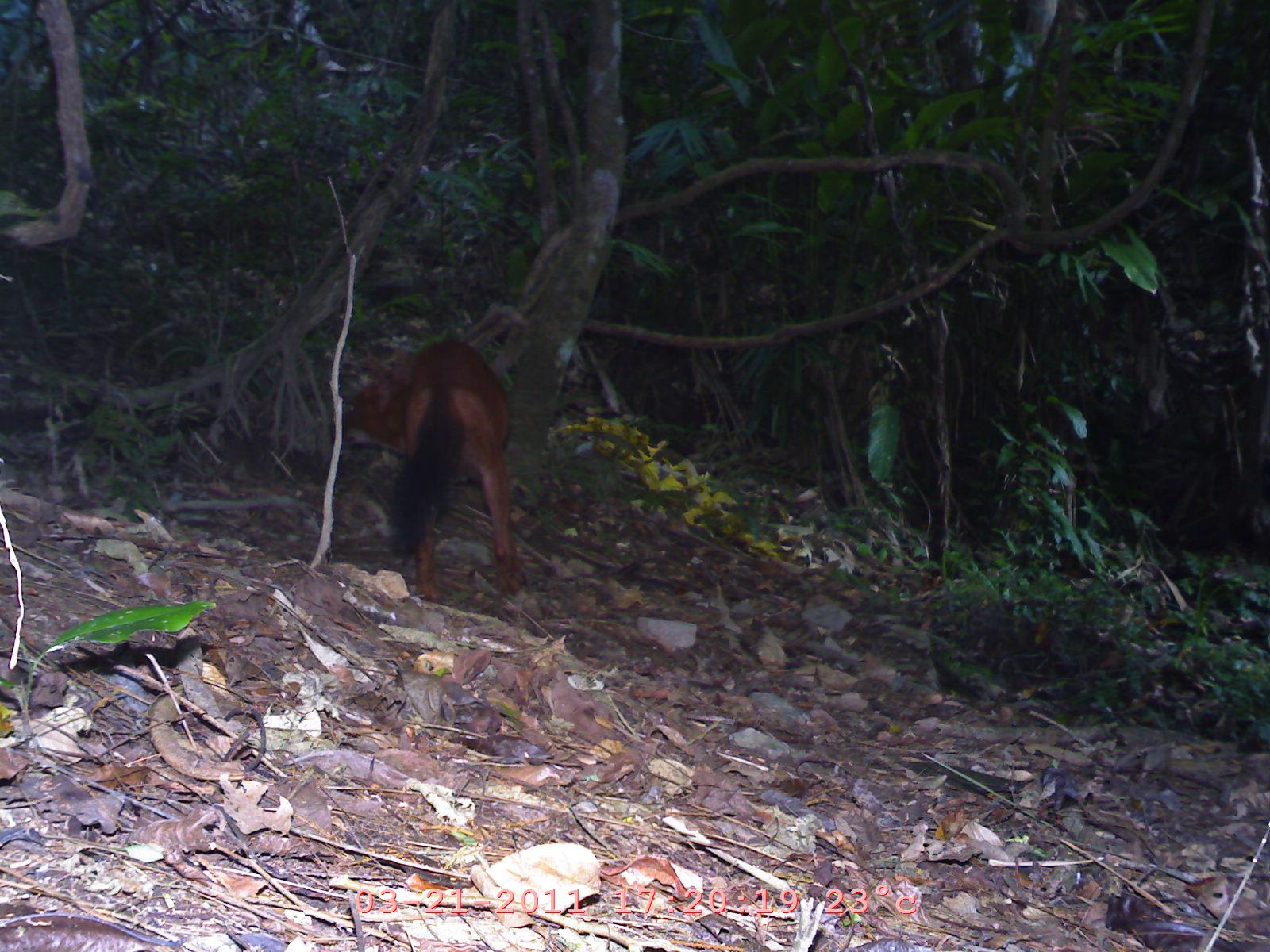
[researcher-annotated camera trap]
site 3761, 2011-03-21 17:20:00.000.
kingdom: Animalia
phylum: Chordata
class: Mammalia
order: Carnivora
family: Canidae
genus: Cuon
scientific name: Cuon alpinus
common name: dhole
Cuon alpinus (dhole), count 1, age adult.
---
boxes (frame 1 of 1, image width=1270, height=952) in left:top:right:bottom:
cuon alpinus: 329:337:518:599